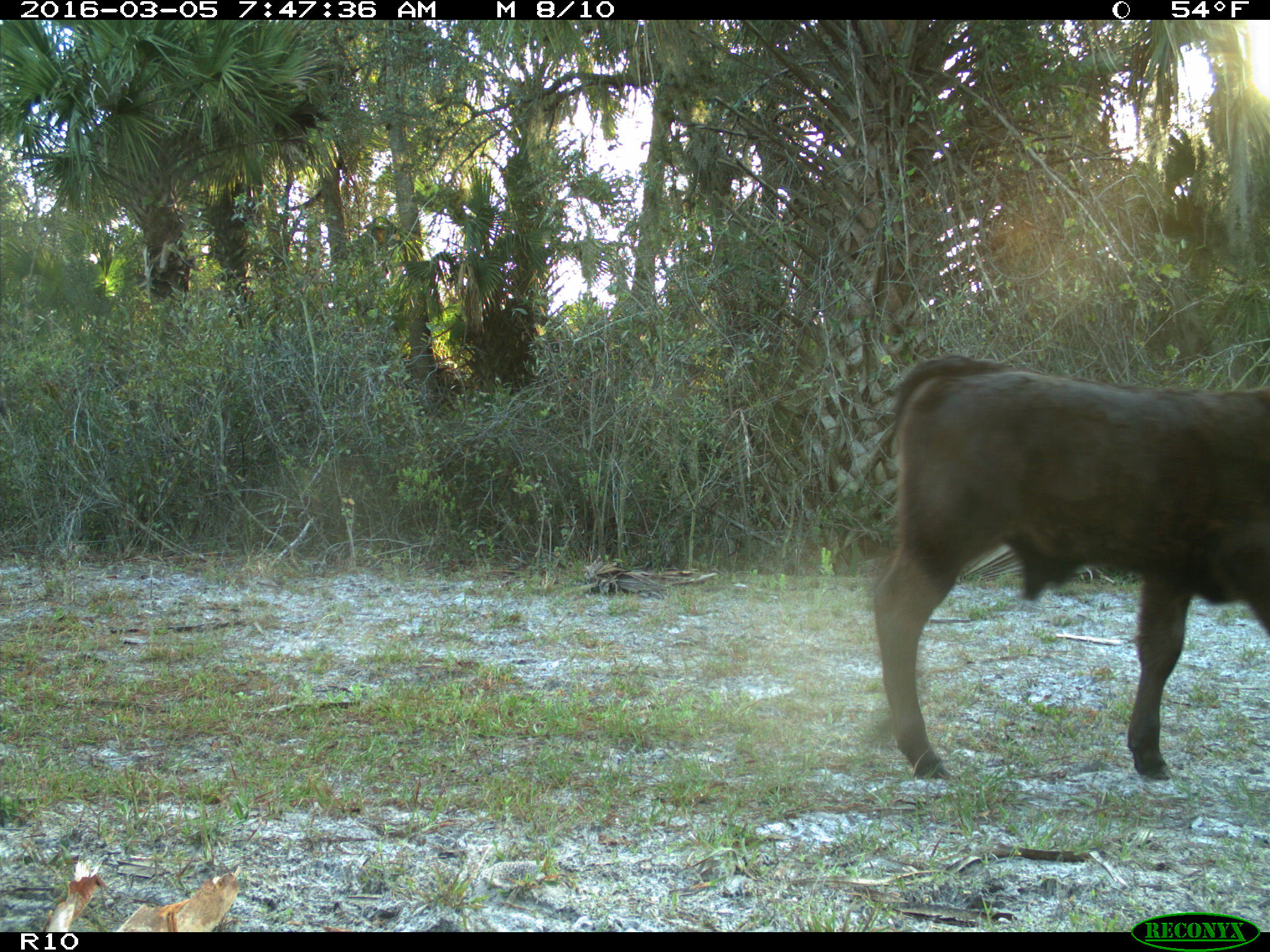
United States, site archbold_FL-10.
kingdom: Animalia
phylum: Chordata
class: Mammalia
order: Artiodactyla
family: Bovidae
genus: Bos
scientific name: Bos taurus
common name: domestic cow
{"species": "Bos taurus (domestic cow)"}